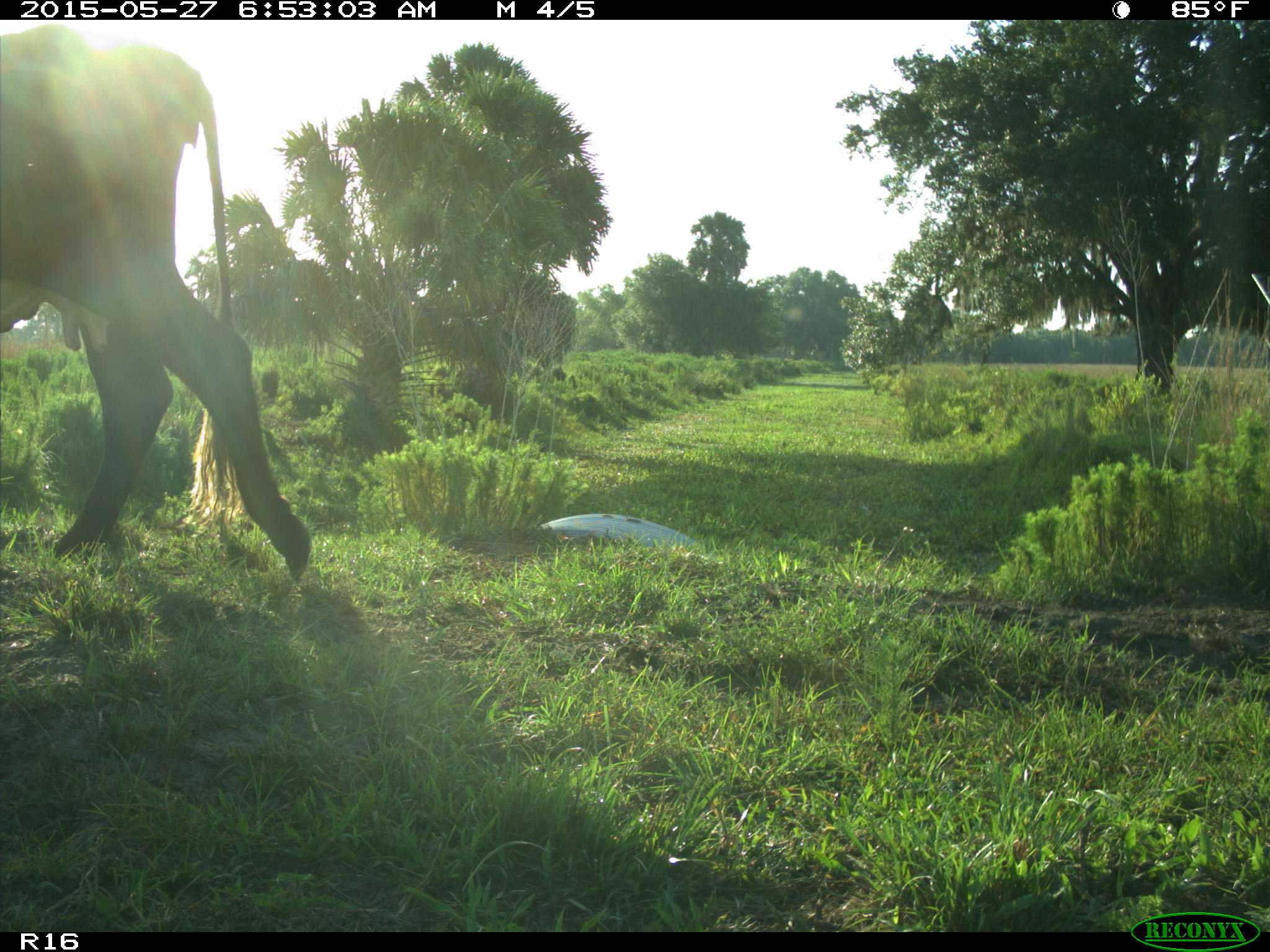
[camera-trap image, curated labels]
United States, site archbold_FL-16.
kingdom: Animalia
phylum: Chordata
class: Mammalia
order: Artiodactyla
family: Bovidae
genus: Bos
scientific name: Bos taurus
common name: domestic cow